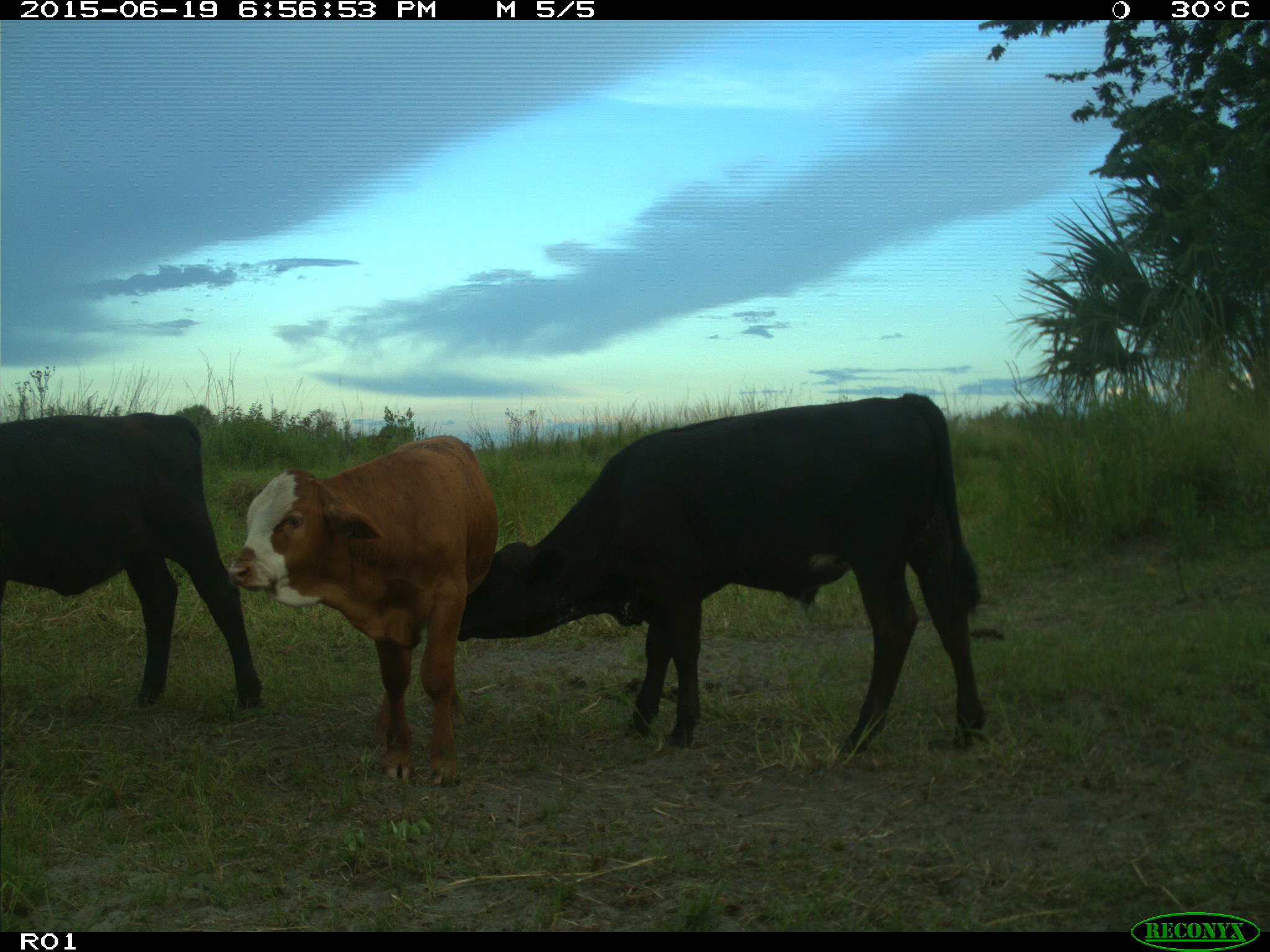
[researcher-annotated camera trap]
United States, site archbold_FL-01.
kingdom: Animalia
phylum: Chordata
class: Mammalia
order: Artiodactyla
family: Bovidae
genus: Bos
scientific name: Bos taurus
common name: domestic cow